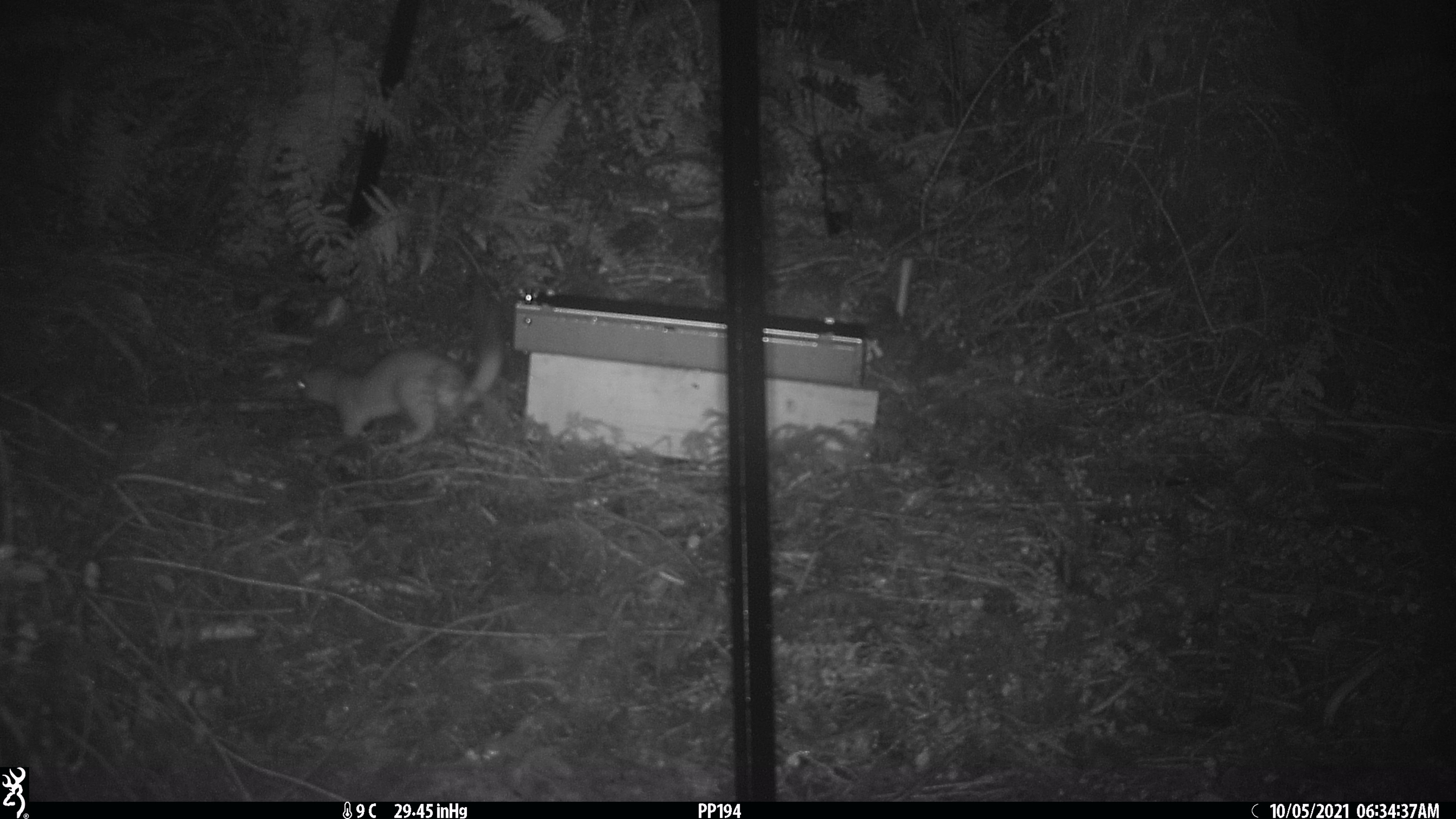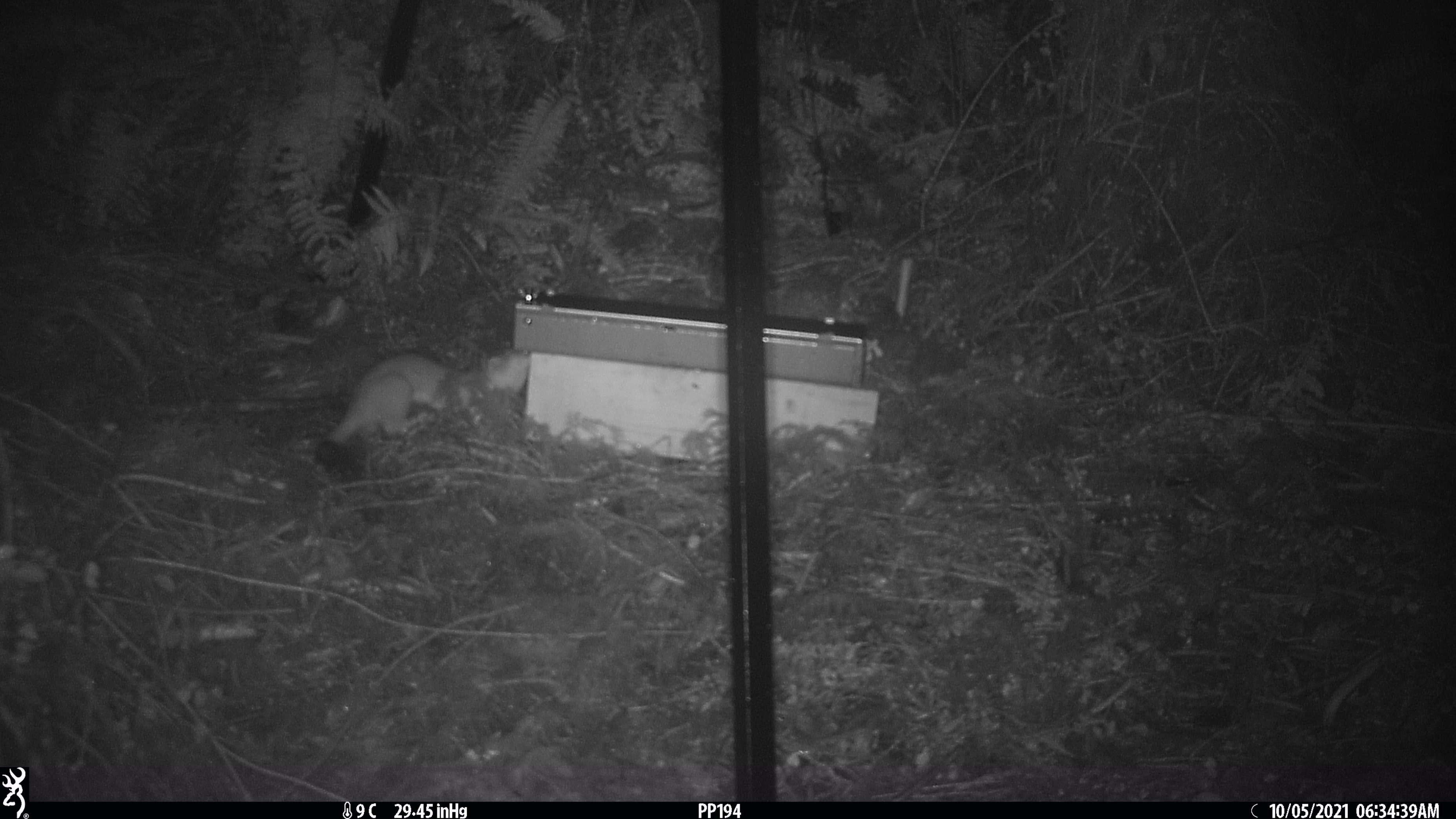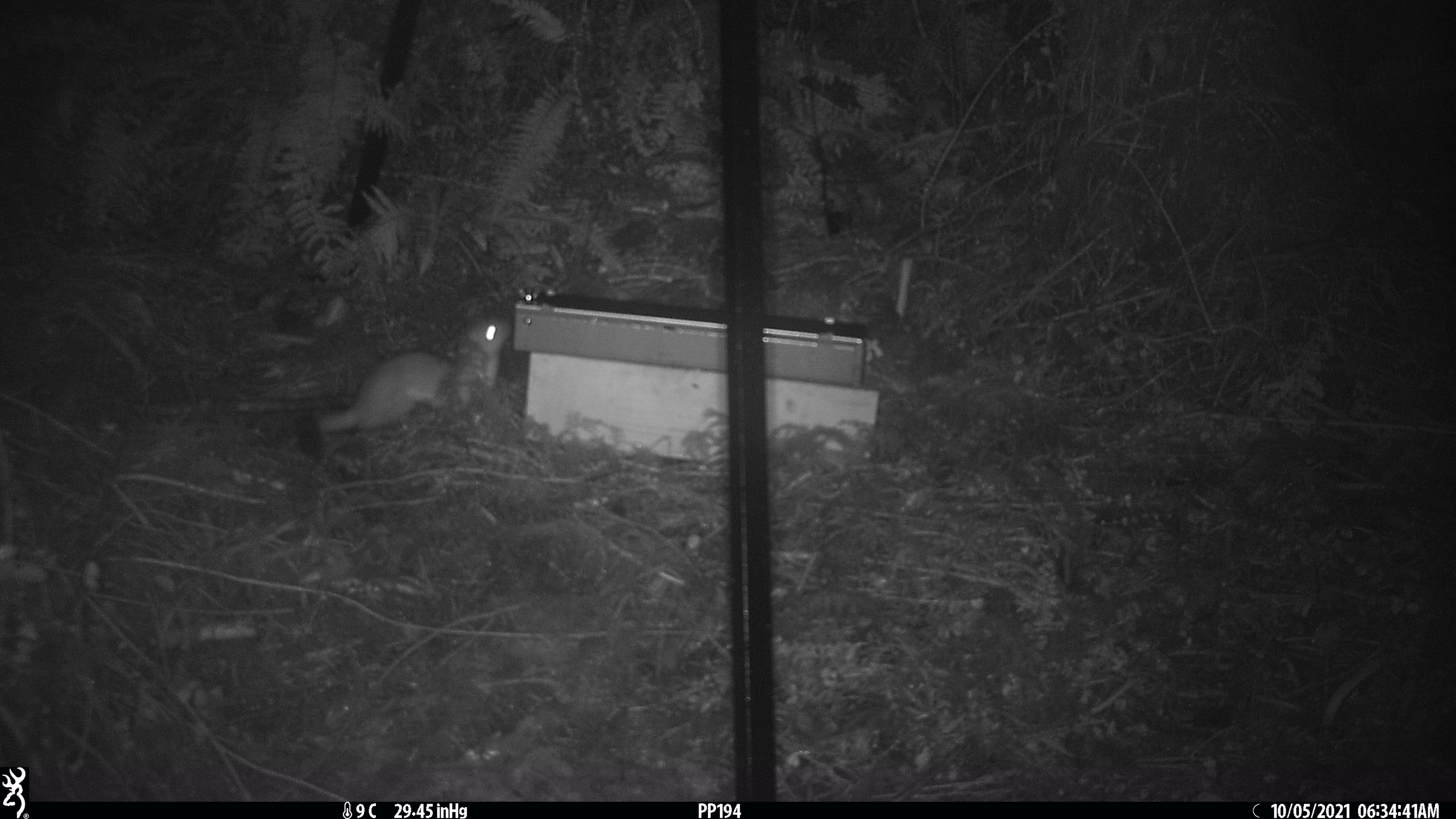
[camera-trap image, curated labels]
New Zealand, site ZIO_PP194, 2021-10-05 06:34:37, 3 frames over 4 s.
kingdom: Animalia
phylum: Chordata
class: Mammalia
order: Carnivora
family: Mustelidae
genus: Mustela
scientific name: Mustela erminea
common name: stoat